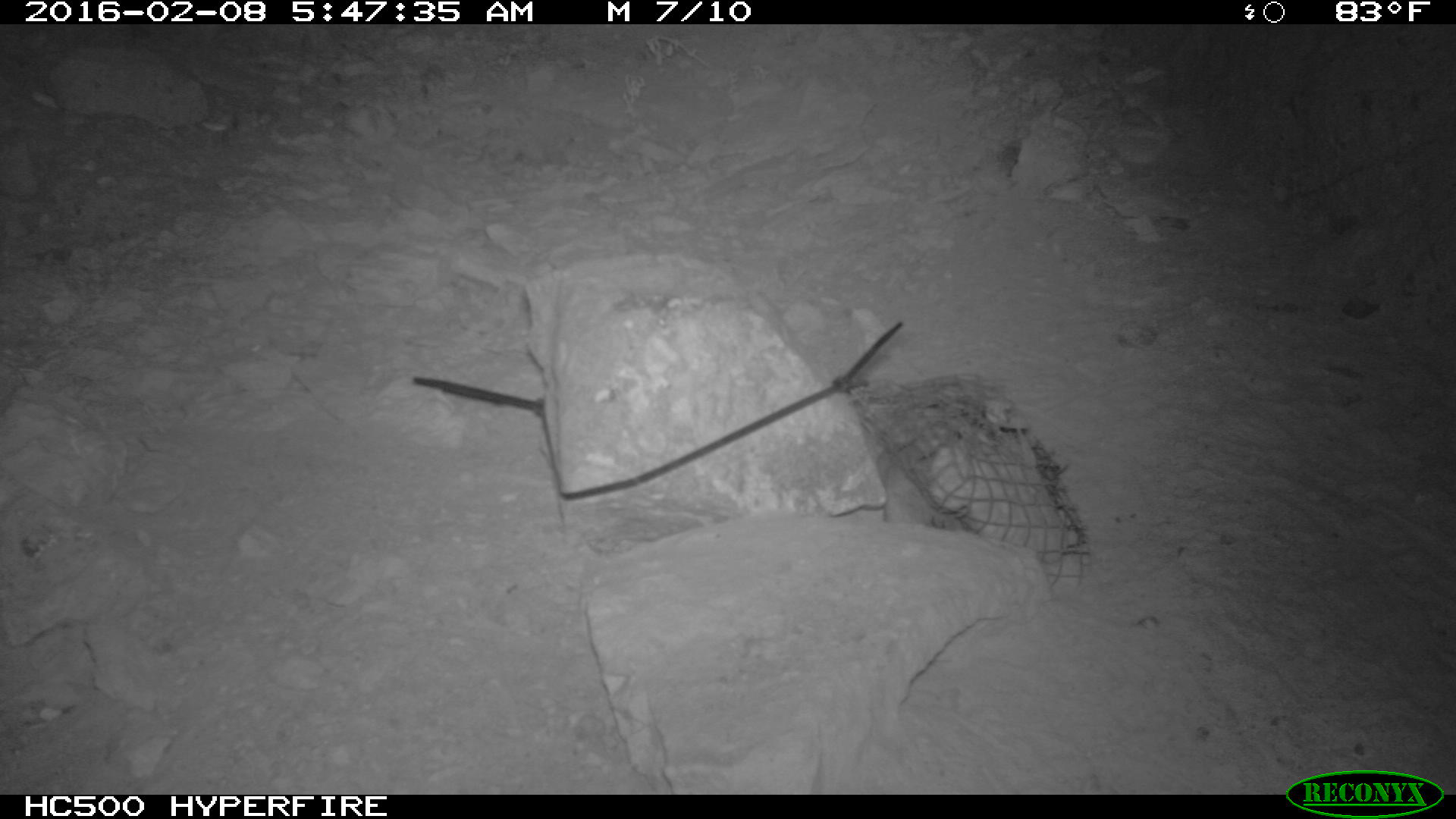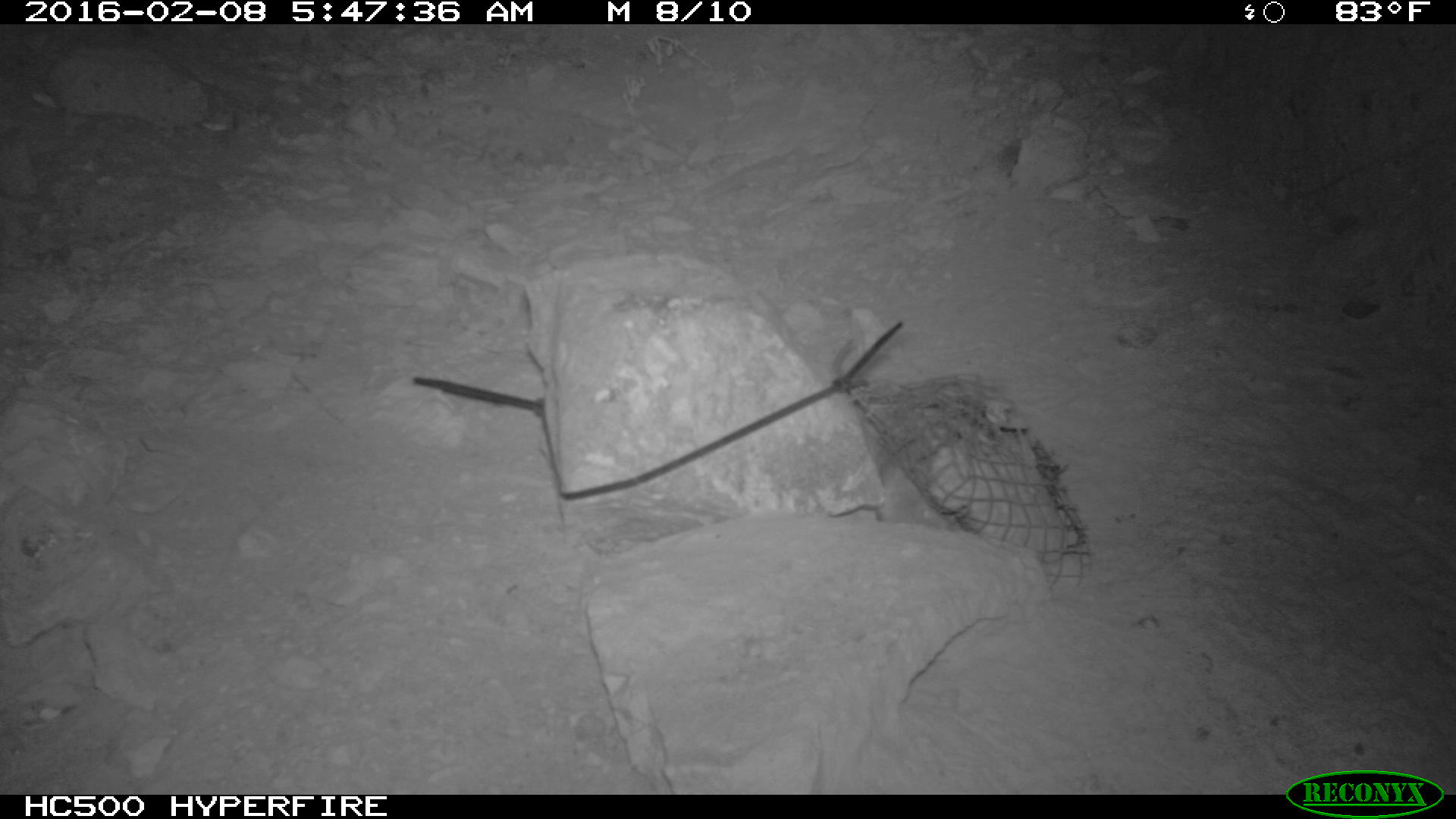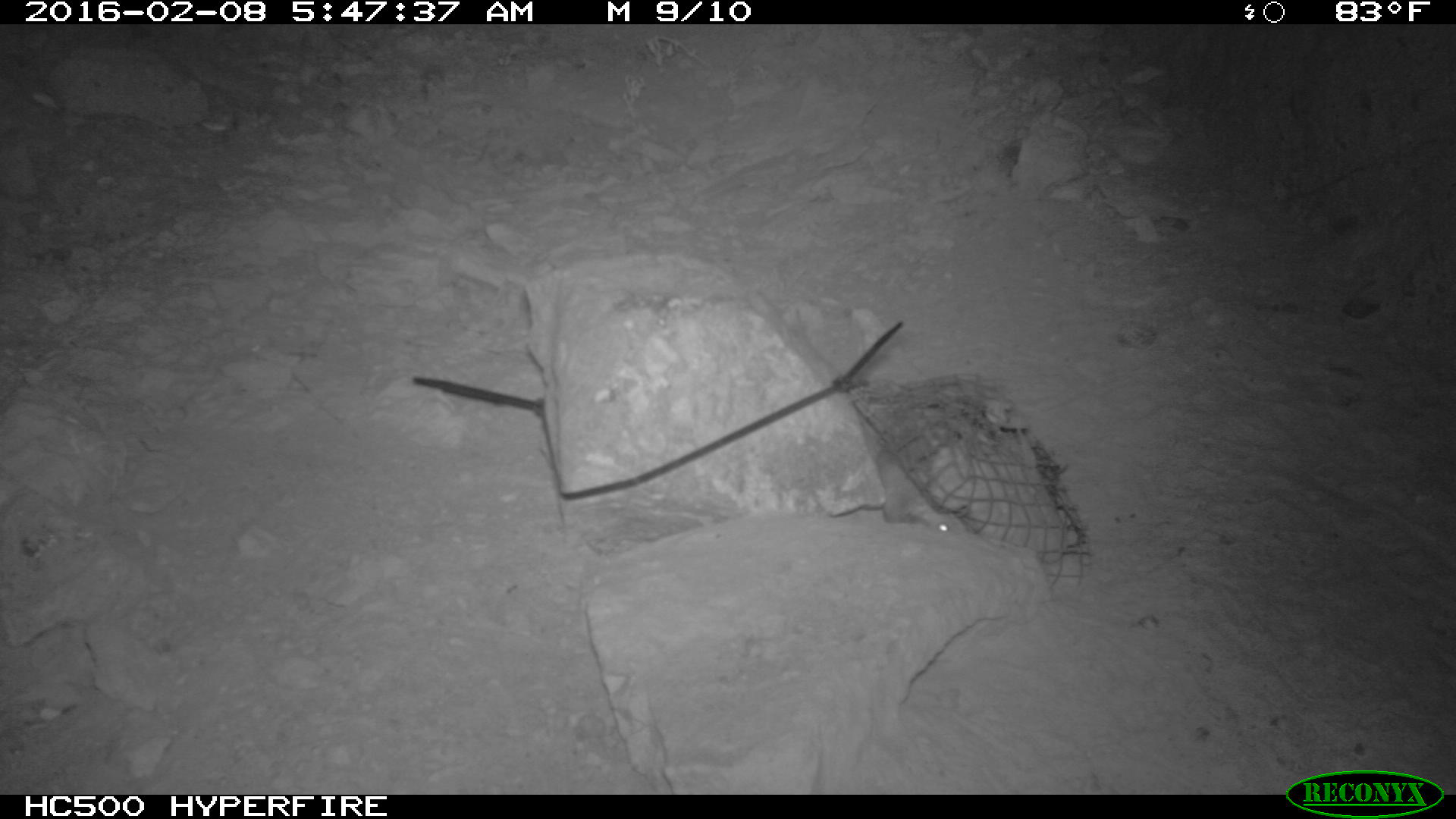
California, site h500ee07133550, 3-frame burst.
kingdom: Animalia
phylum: Chordata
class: Mammalia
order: Rodentia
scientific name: Rodentia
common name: rodent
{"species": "rodent (Rodentia)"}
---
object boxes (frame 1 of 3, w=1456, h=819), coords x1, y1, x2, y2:
rodent: 877, 443, 941, 526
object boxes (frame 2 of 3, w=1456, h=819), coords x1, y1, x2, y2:
rodent: 870, 463, 962, 528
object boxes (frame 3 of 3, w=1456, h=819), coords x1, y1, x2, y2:
rodent: 872, 447, 958, 534